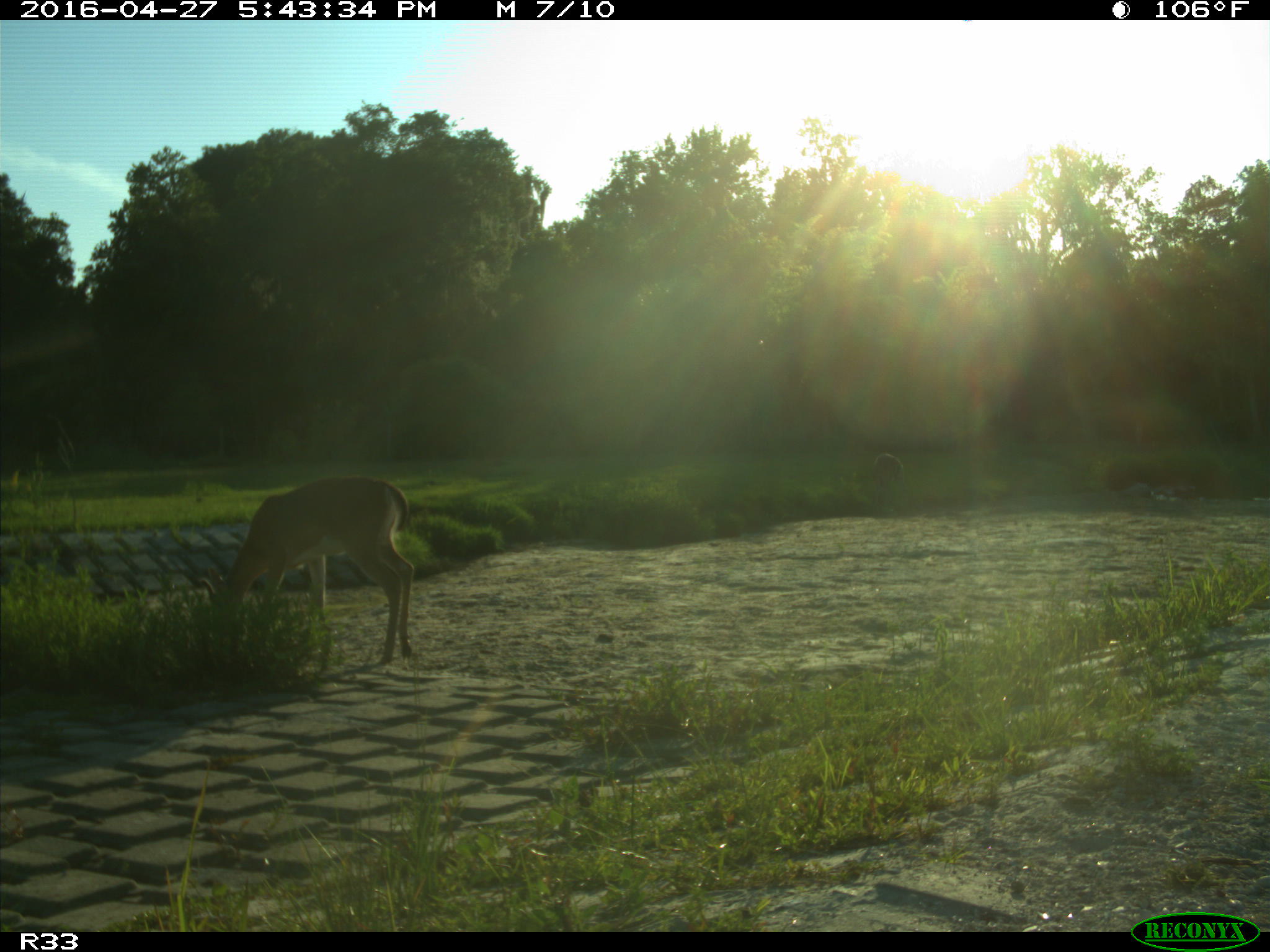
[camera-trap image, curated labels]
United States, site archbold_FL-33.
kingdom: Animalia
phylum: Chordata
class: Mammalia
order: Artiodactyla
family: Cervidae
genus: Odocoileus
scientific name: Odocoileus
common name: deer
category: unidentified deer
Unidentified deer (deer) (Odocoileus).